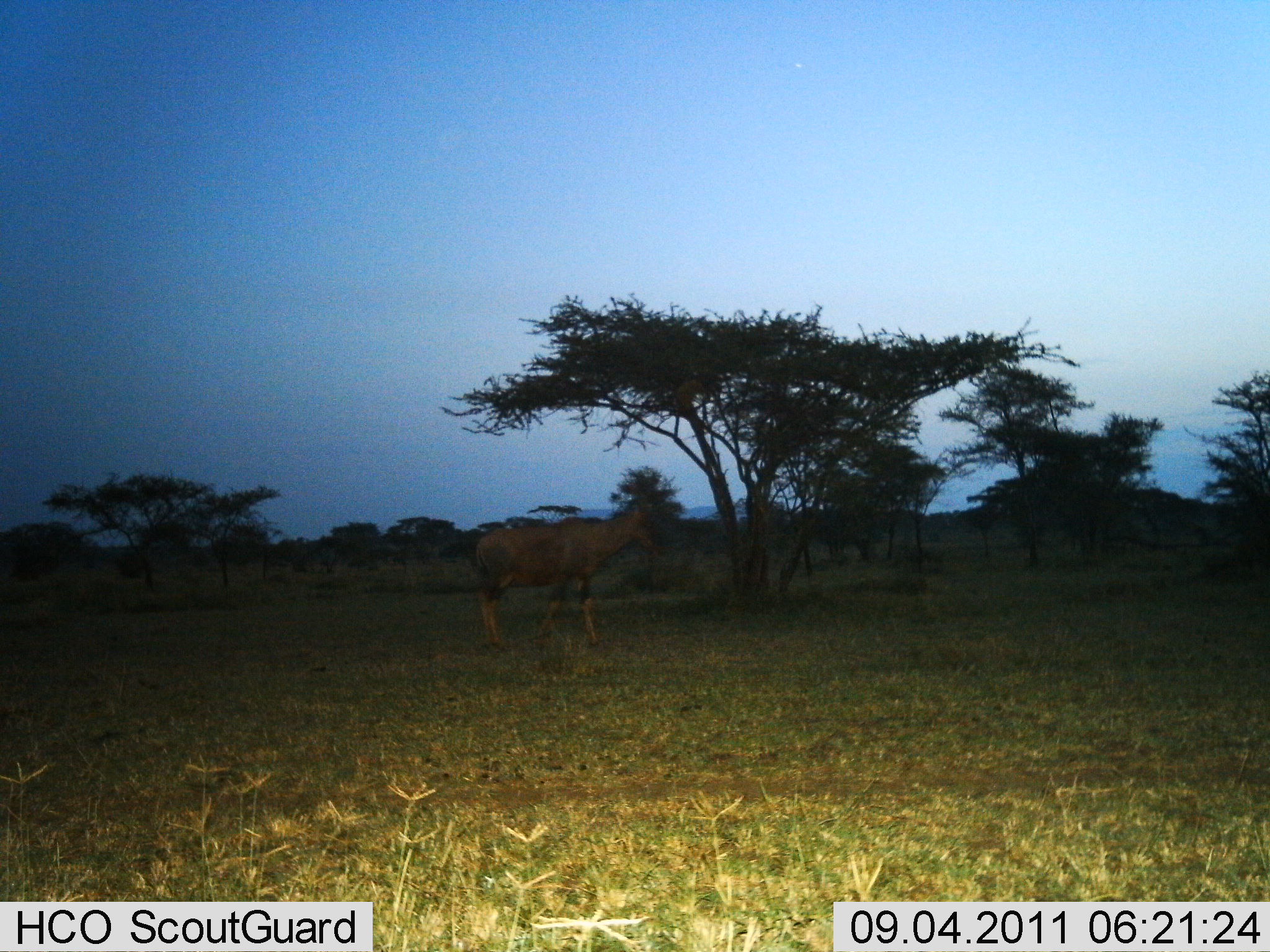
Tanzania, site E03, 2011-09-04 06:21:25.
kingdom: Animalia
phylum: Chordata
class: Mammalia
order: Artiodactyla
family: Bovidae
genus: Damaliscus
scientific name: Damaliscus lunatus jimela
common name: topi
Topi (Damaliscus lunatus jimela), count 1. Behavior (volunteer vote fractions): standing 100%, resting 0%, moving 0%, interacting 0%. Young present (vote fraction): 0%. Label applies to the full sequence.